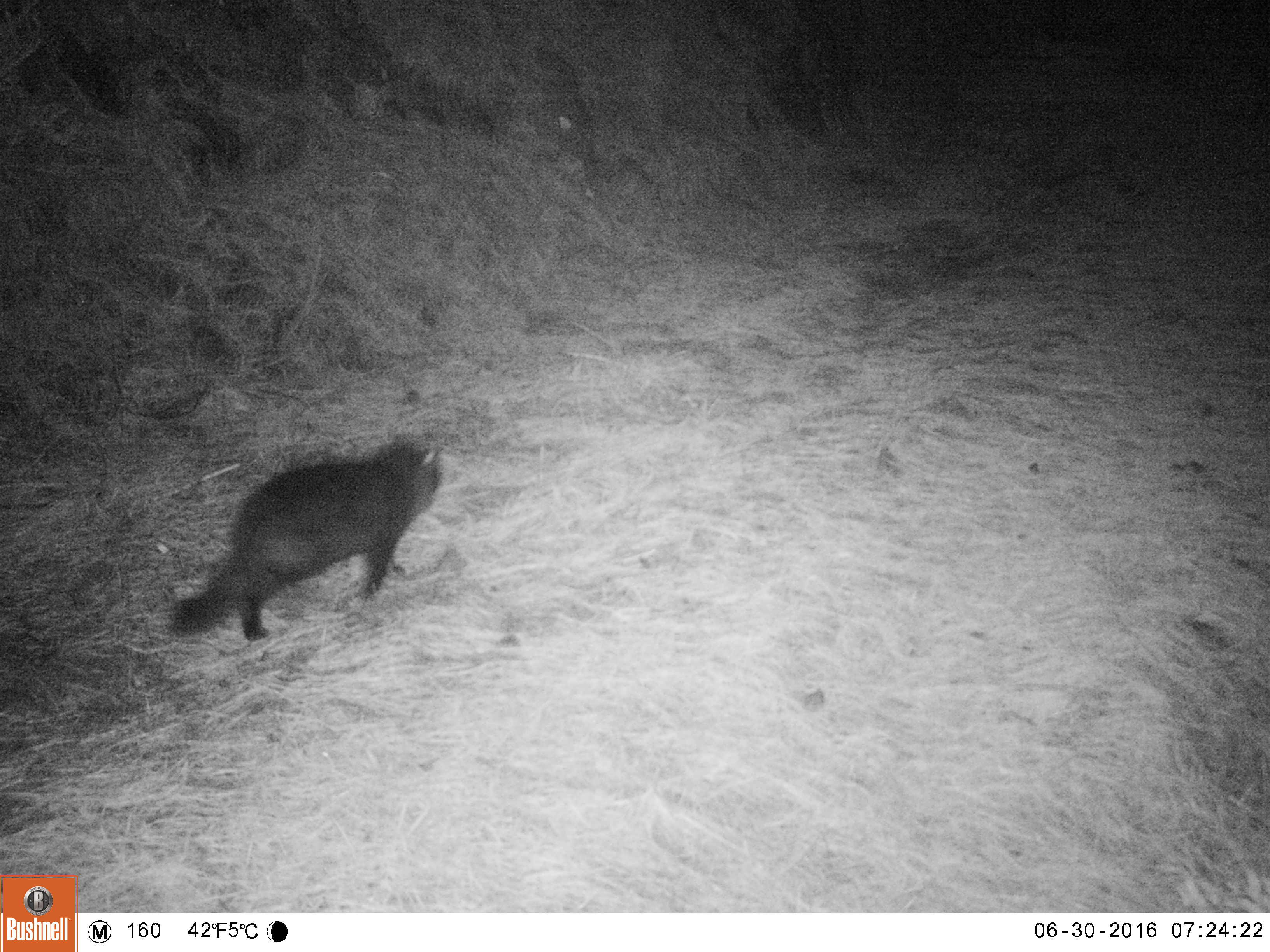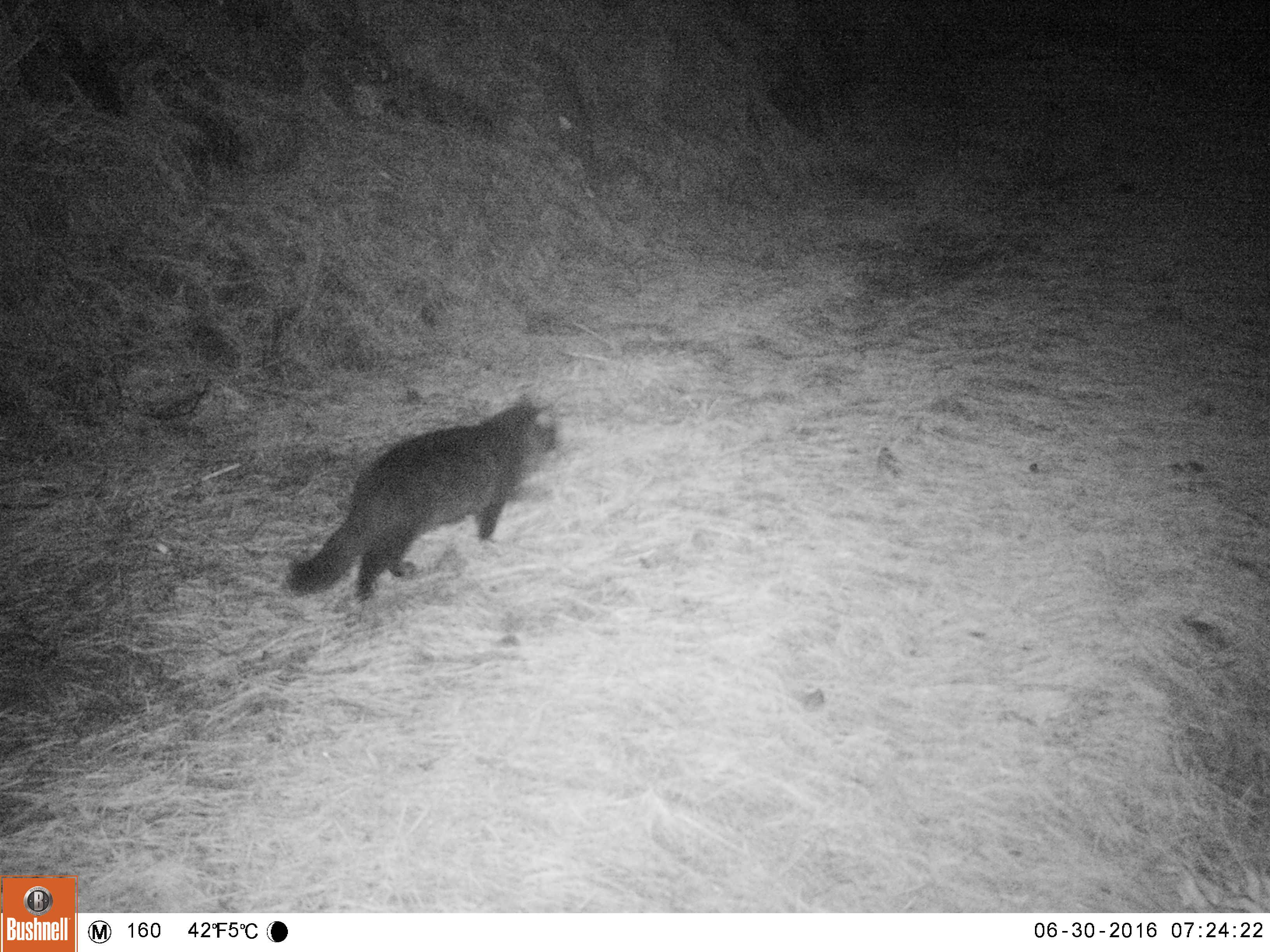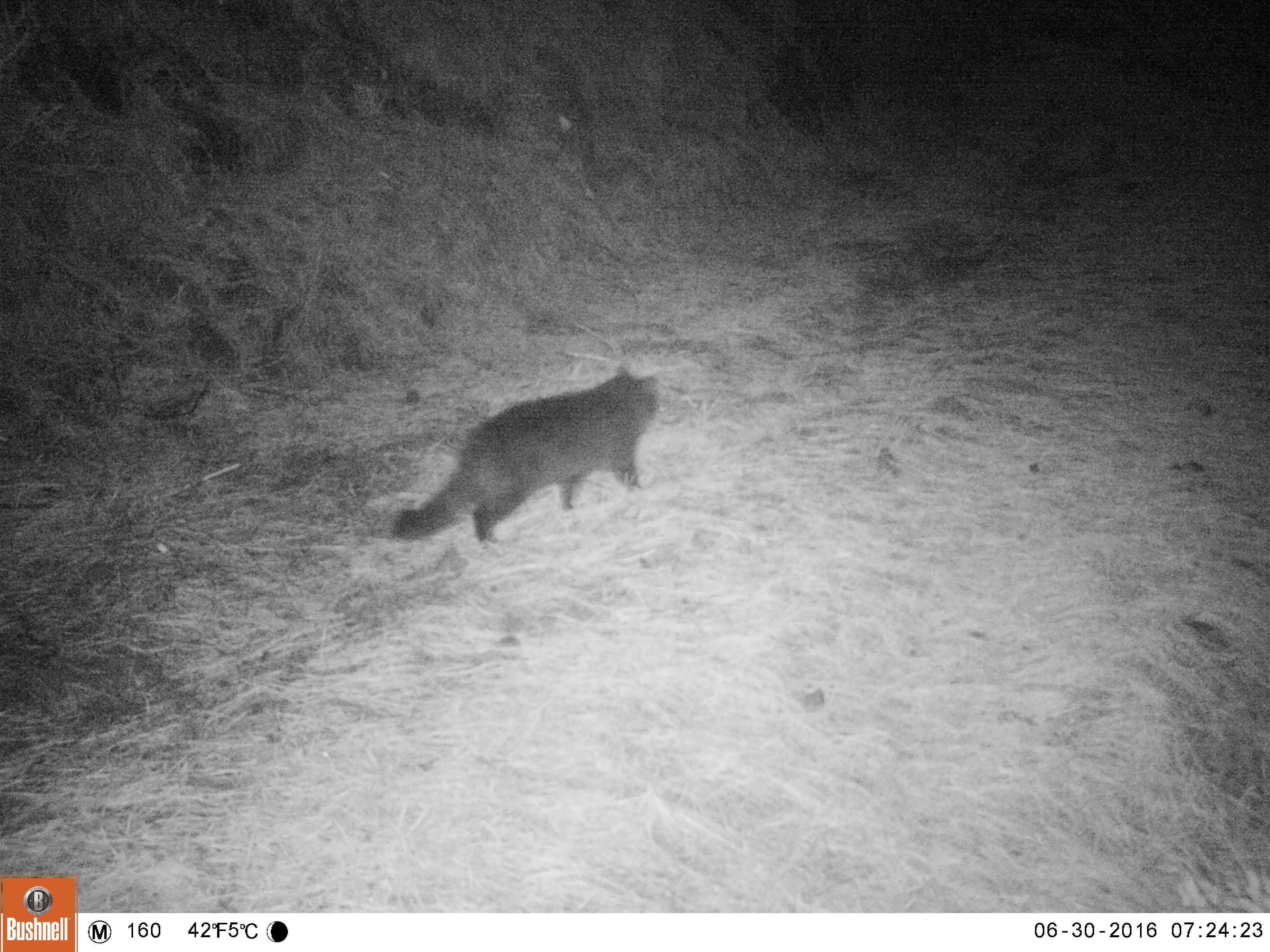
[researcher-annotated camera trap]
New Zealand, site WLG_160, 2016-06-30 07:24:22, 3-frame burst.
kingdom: Animalia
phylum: Chordata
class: Mammalia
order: Carnivora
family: Felidae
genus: Felis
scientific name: Felis catus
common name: domestic cat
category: cat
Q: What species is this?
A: Cat (domestic cat) (Felis catus).